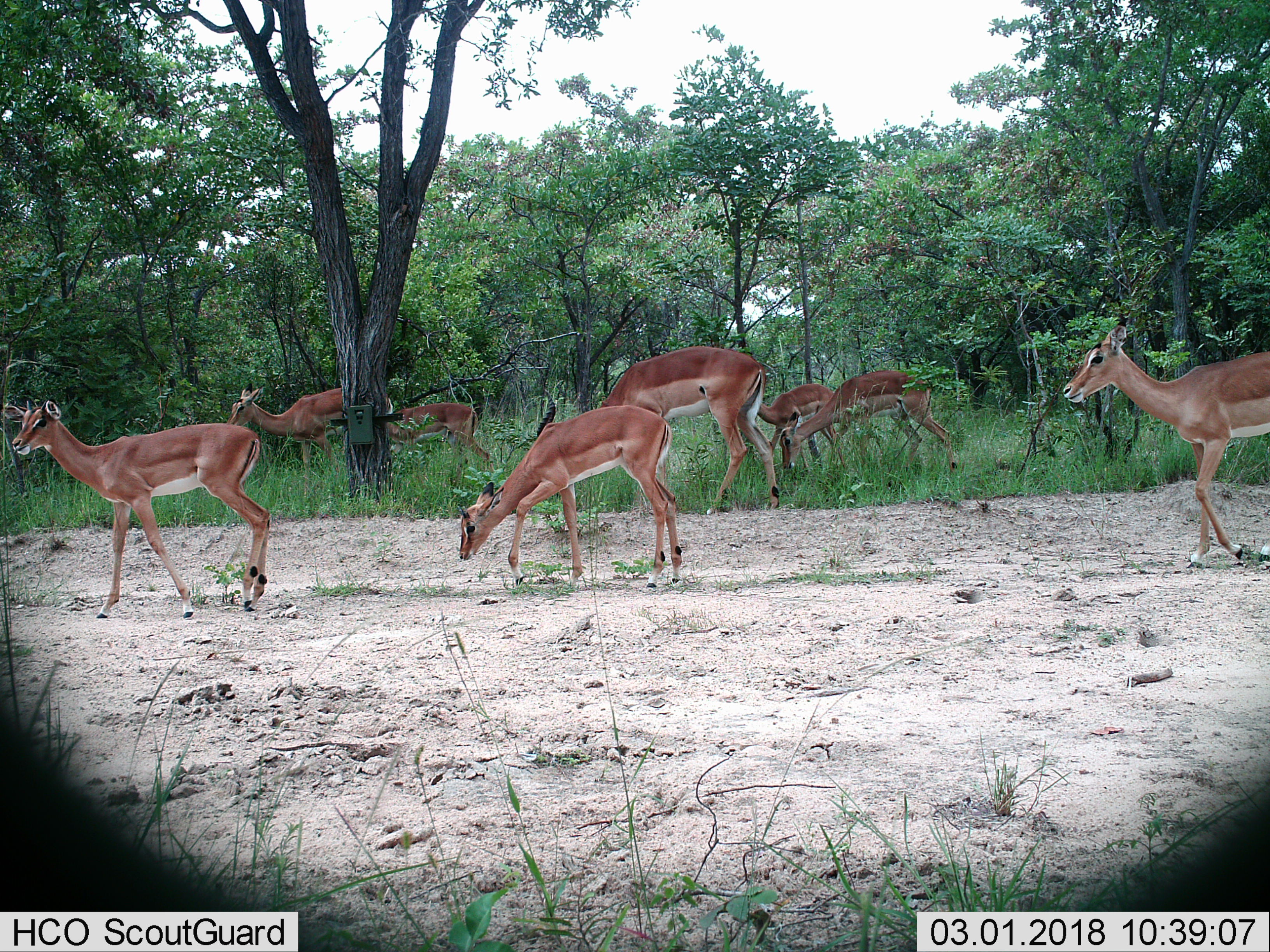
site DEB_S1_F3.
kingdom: Animalia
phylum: Chordata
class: Mammalia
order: Artiodactyla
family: Bovidae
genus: Aepyceros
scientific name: Aepyceros melampus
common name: impala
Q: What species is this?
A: Impala (Aepyceros melampus).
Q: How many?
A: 8.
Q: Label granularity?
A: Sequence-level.